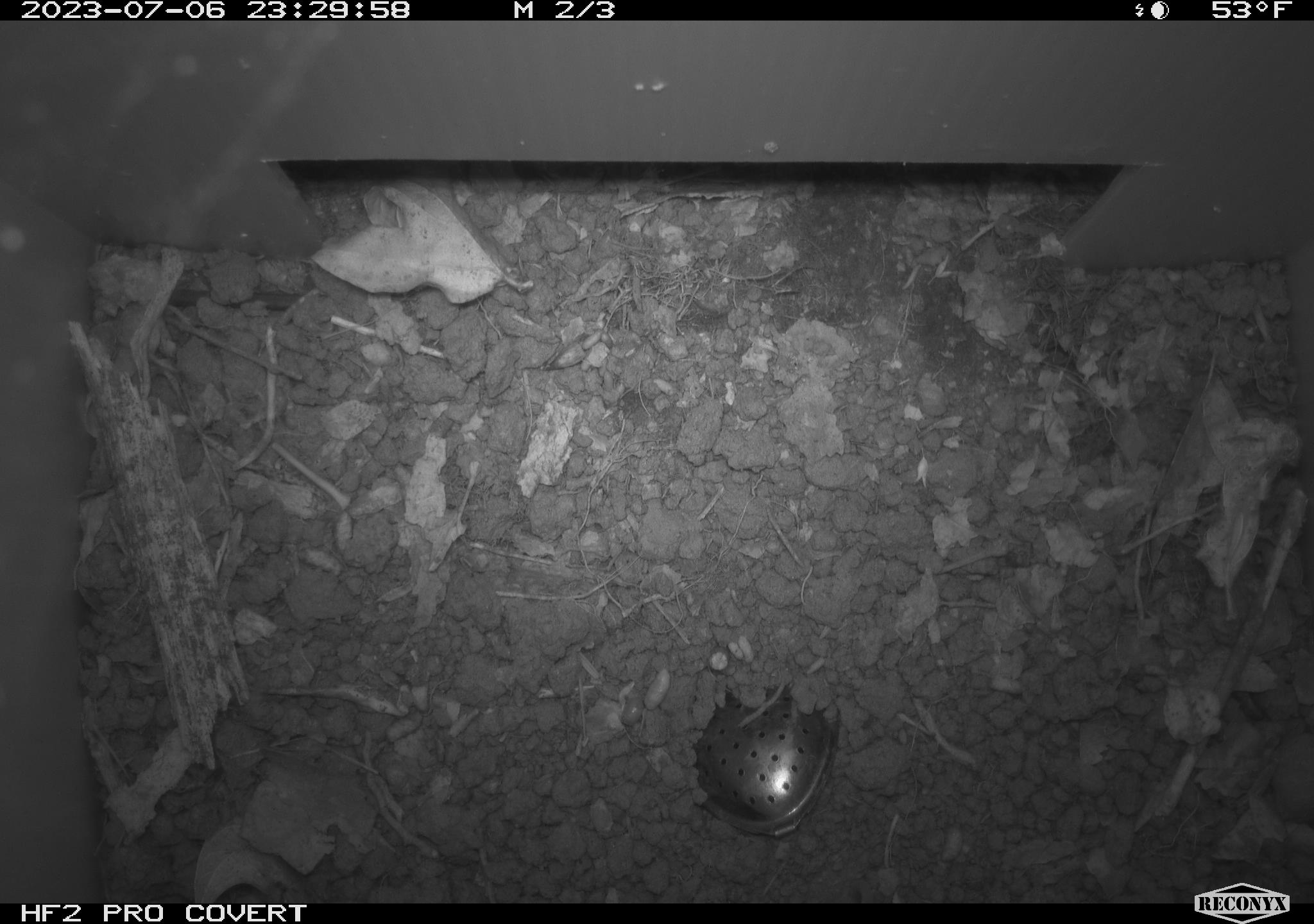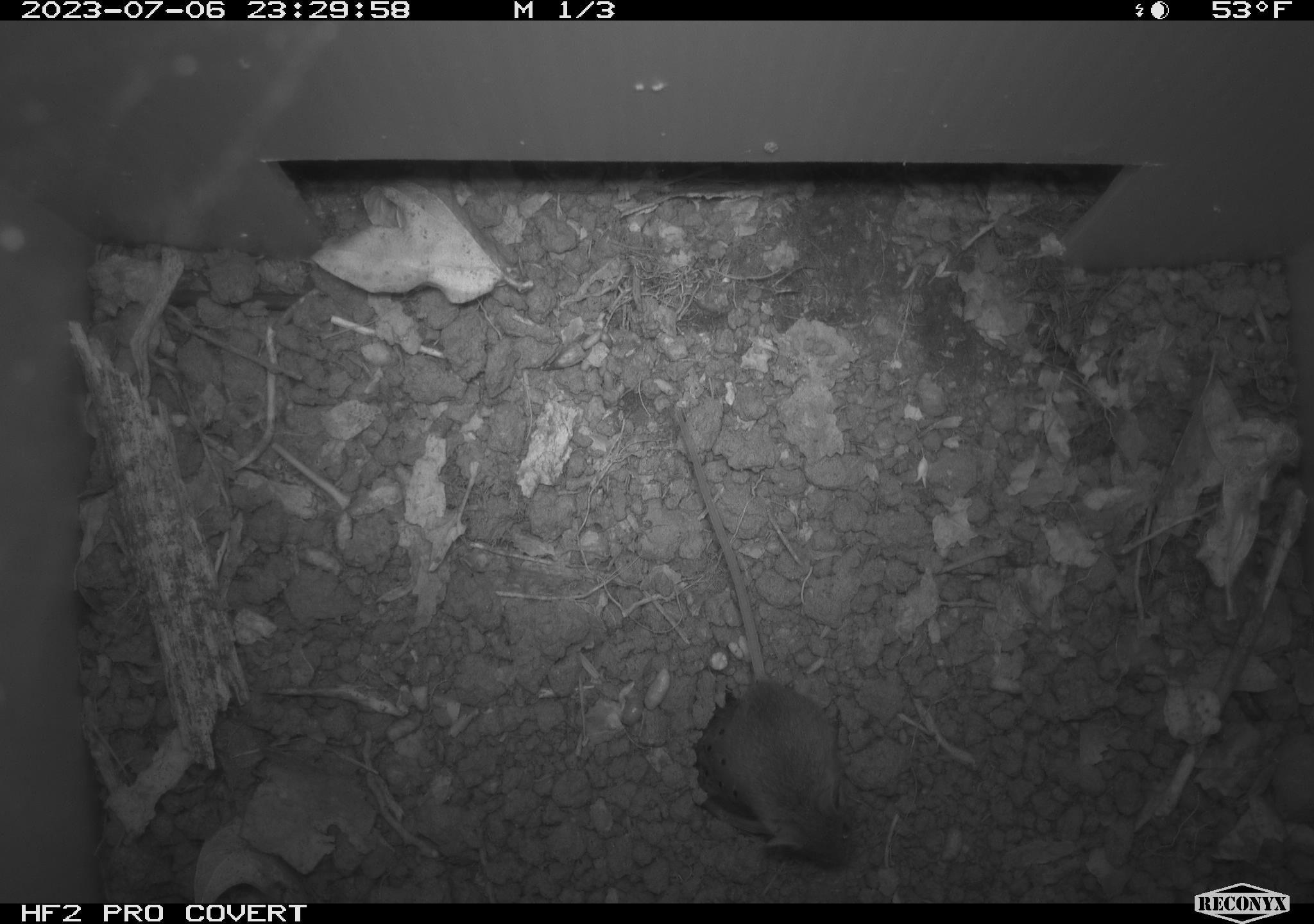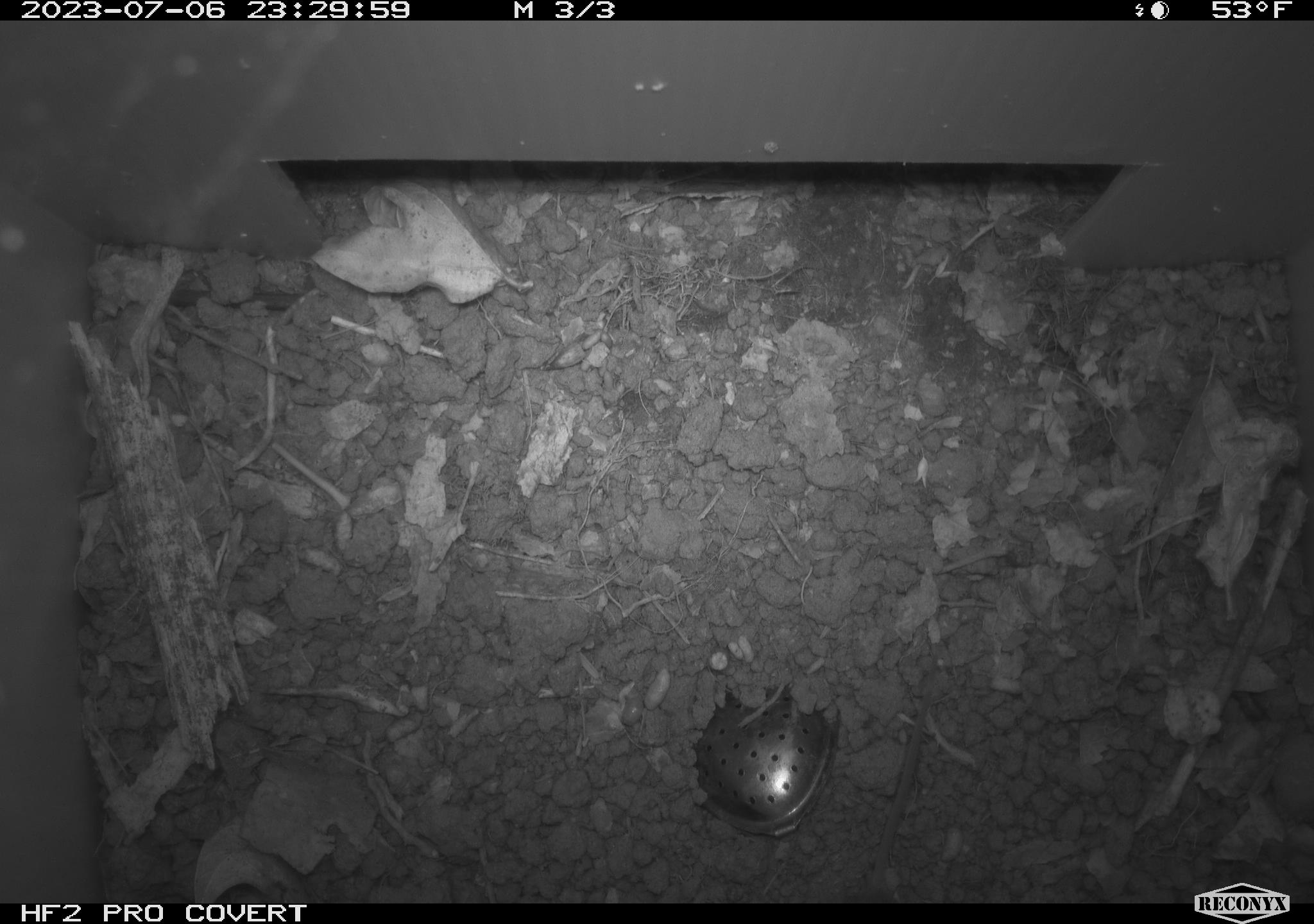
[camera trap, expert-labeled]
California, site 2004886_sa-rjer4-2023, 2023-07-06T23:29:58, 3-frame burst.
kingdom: Animalia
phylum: Chordata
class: Mammalia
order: Rodentia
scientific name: Rodentia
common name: mouse species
Mouse species (Rodentia).